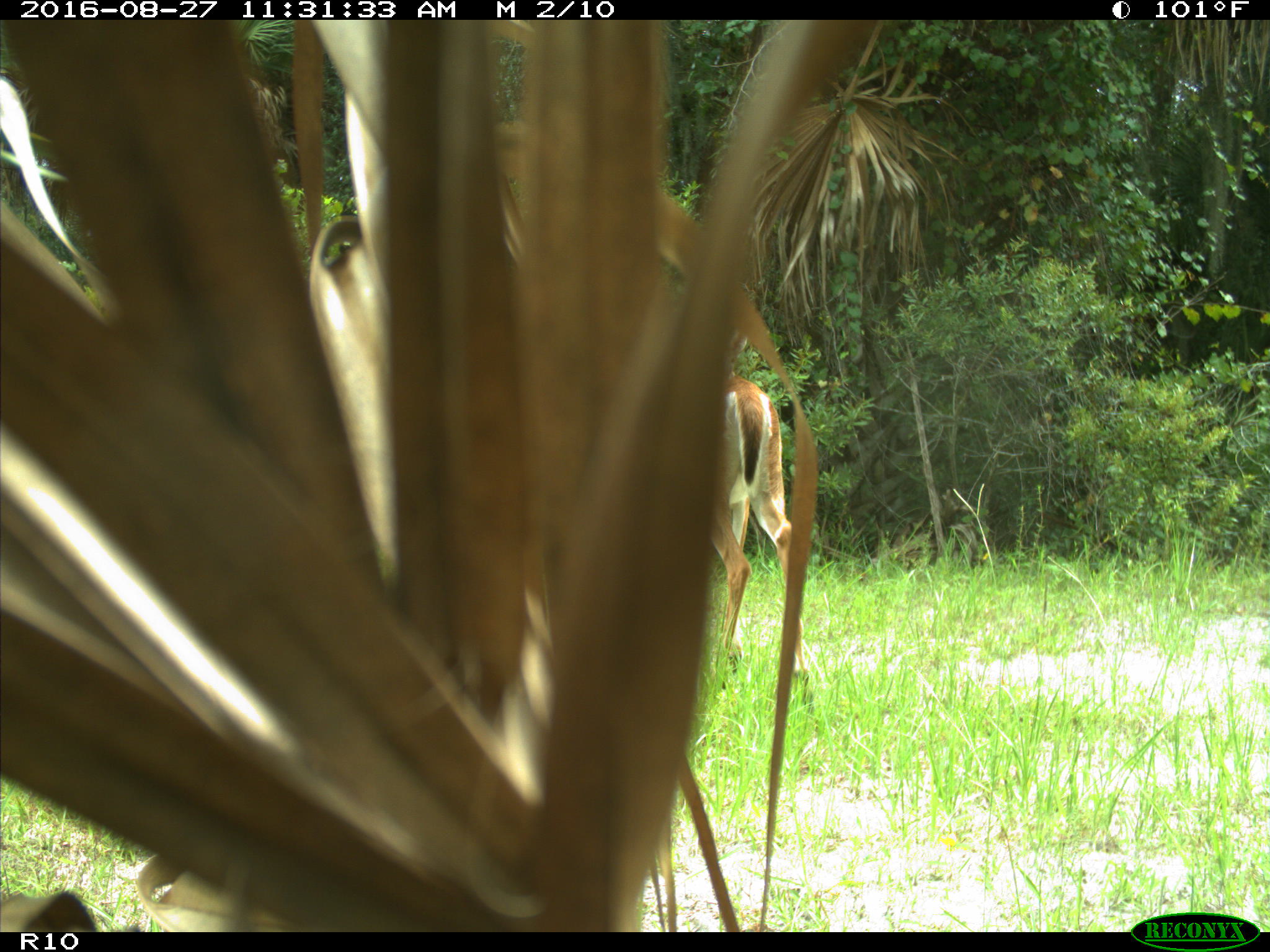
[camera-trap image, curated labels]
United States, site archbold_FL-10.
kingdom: Animalia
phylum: Chordata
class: Mammalia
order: Artiodactyla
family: Cervidae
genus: Odocoileus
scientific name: Odocoileus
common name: deer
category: unidentified deer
Unidentified deer (deer) (Odocoileus).